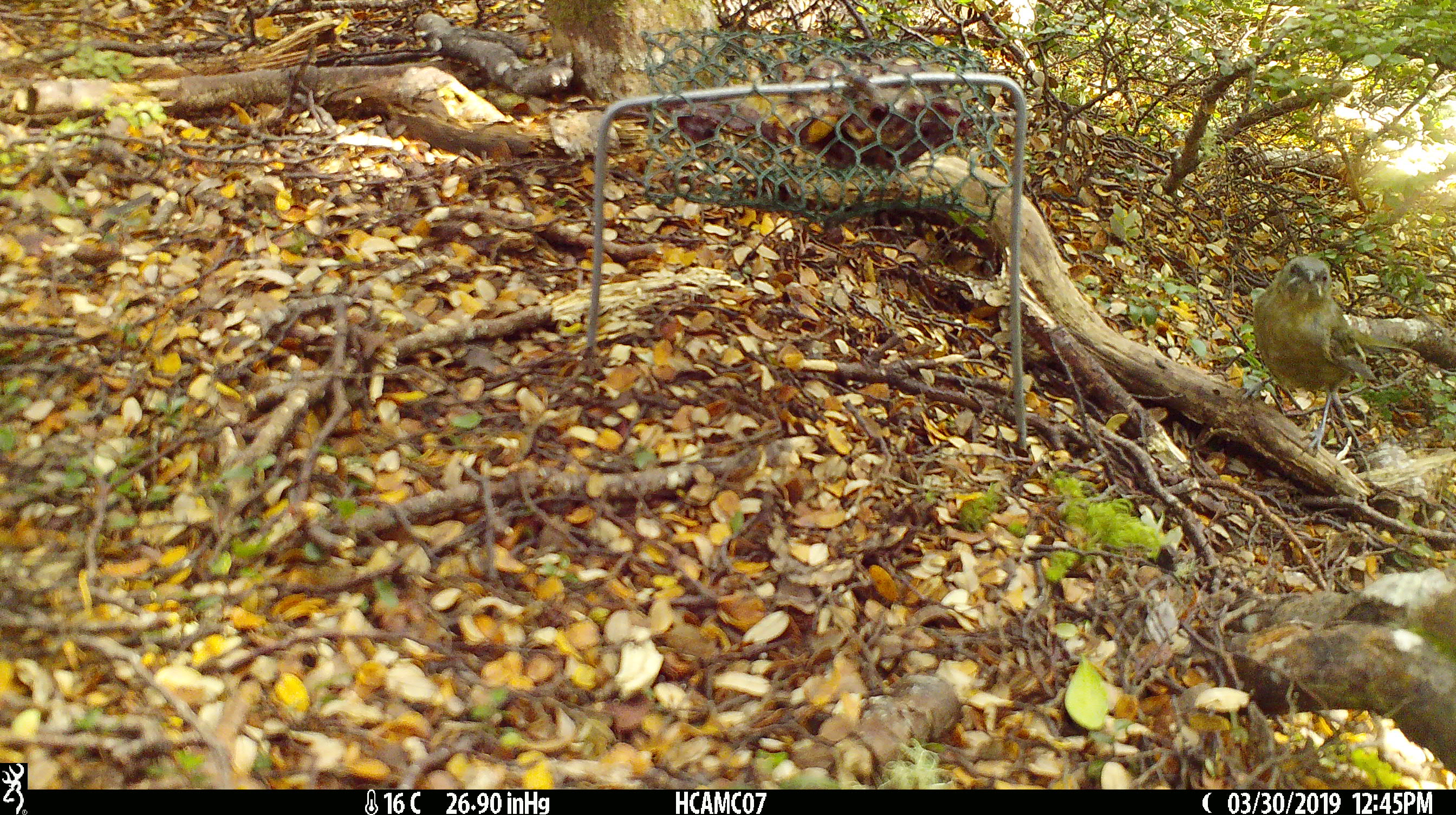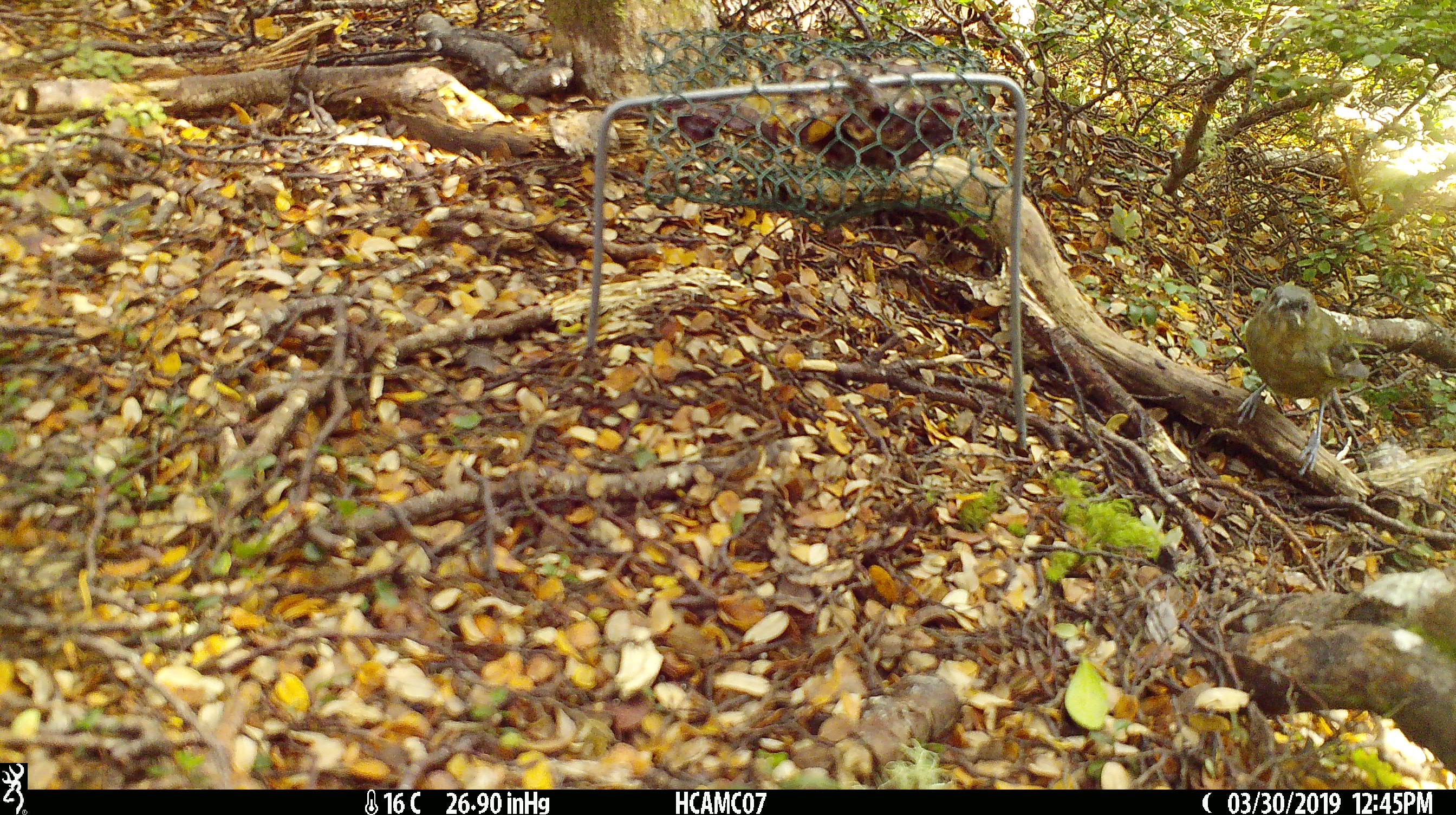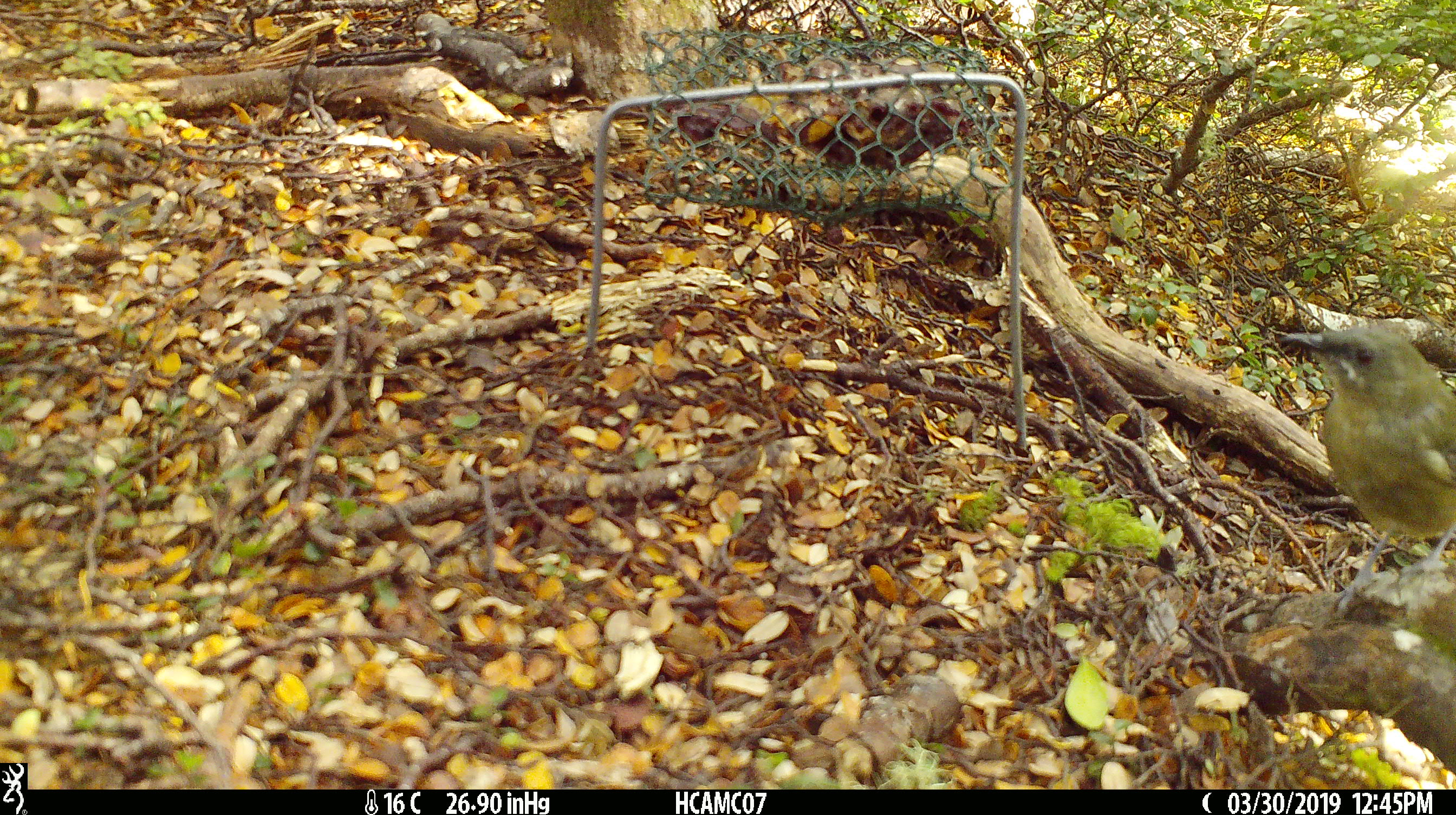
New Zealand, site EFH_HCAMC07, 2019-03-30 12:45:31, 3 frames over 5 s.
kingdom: Animalia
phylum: Chordata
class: Aves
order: Passeriformes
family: Meliphagidae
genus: Anthornis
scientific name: Anthornis melanura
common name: new zealand bellbird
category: bellbird